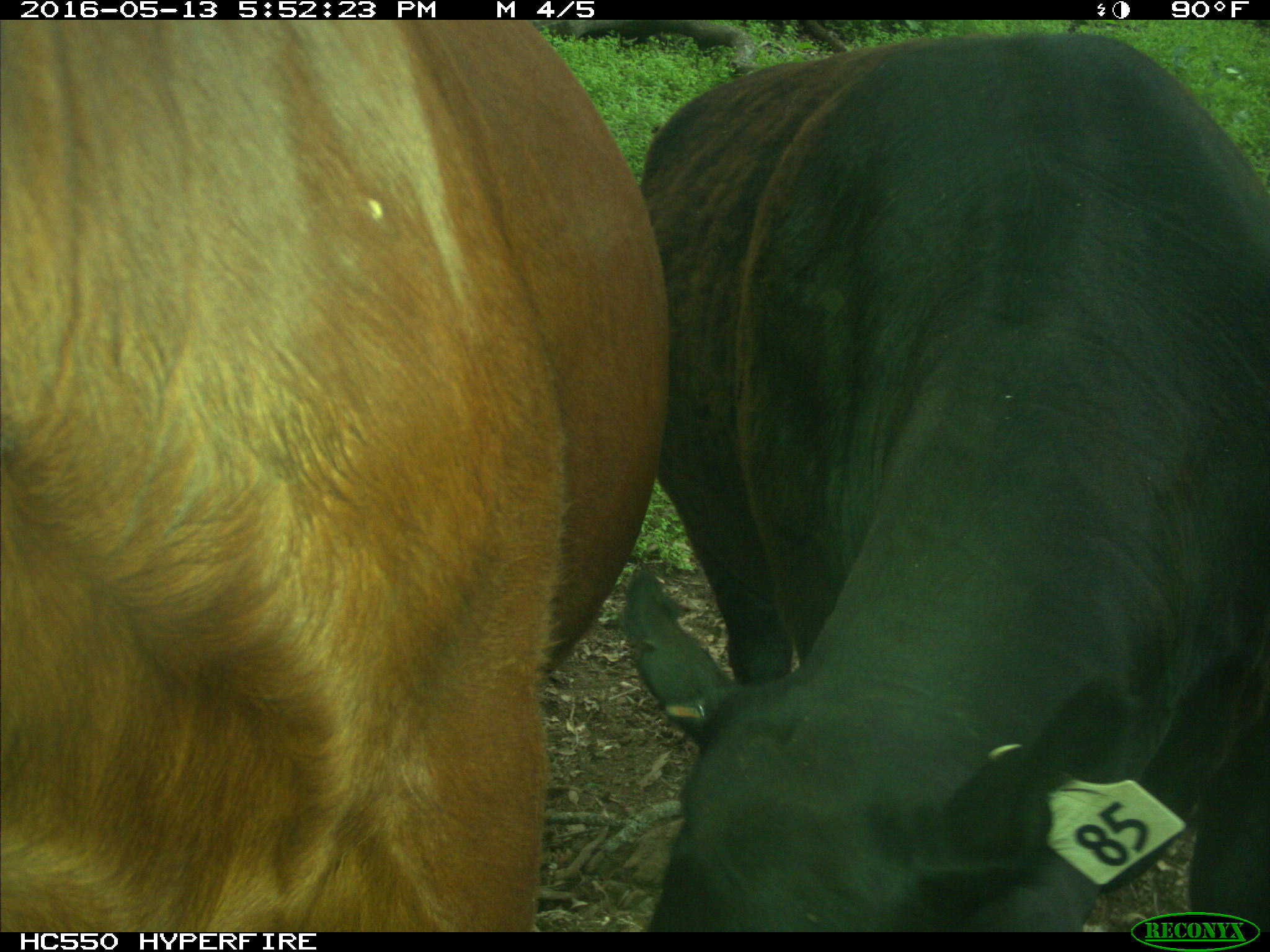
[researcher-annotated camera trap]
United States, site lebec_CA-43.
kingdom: Animalia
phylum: Chordata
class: Mammalia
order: Artiodactyla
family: Bovidae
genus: Bos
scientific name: Bos taurus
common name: domestic cow